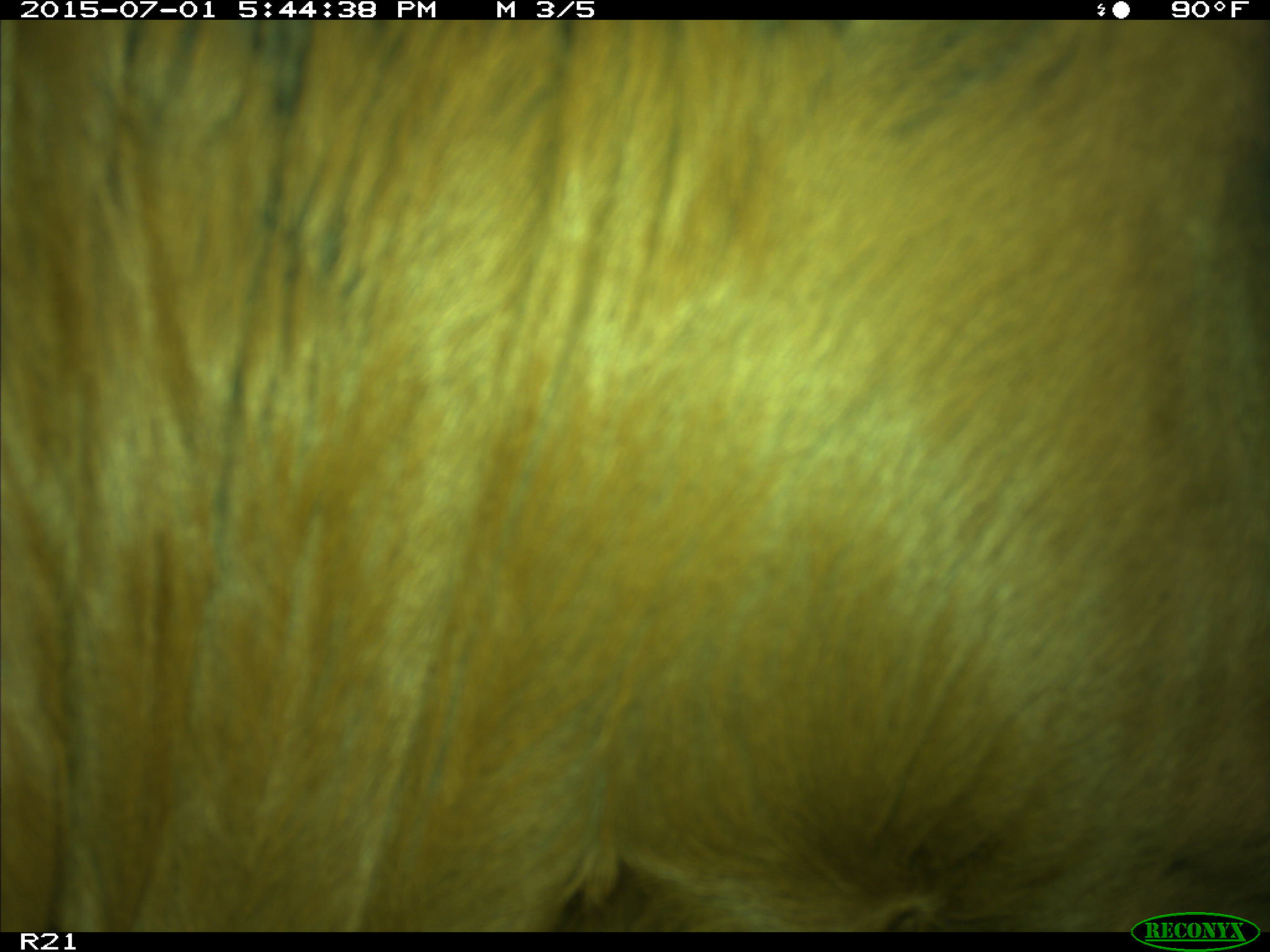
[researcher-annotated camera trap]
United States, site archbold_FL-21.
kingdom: Animalia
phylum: Chordata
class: Mammalia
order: Artiodactyla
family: Bovidae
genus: Bos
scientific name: Bos taurus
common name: domestic cow